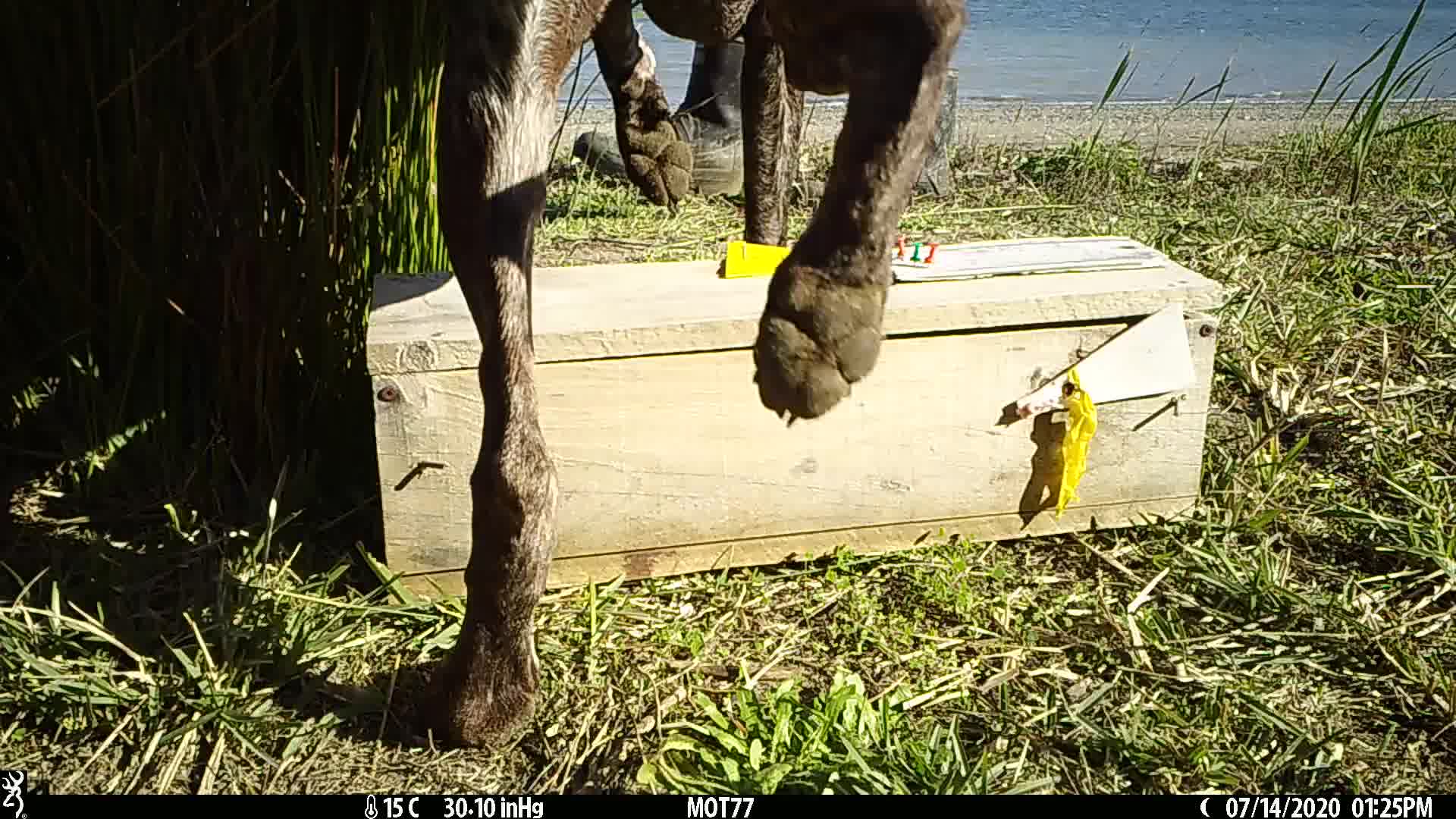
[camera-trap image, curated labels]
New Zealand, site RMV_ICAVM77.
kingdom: Animalia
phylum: Chordata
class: Mammalia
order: Carnivora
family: Canidae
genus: Canis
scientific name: Canis familiaris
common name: domestic dog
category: dog